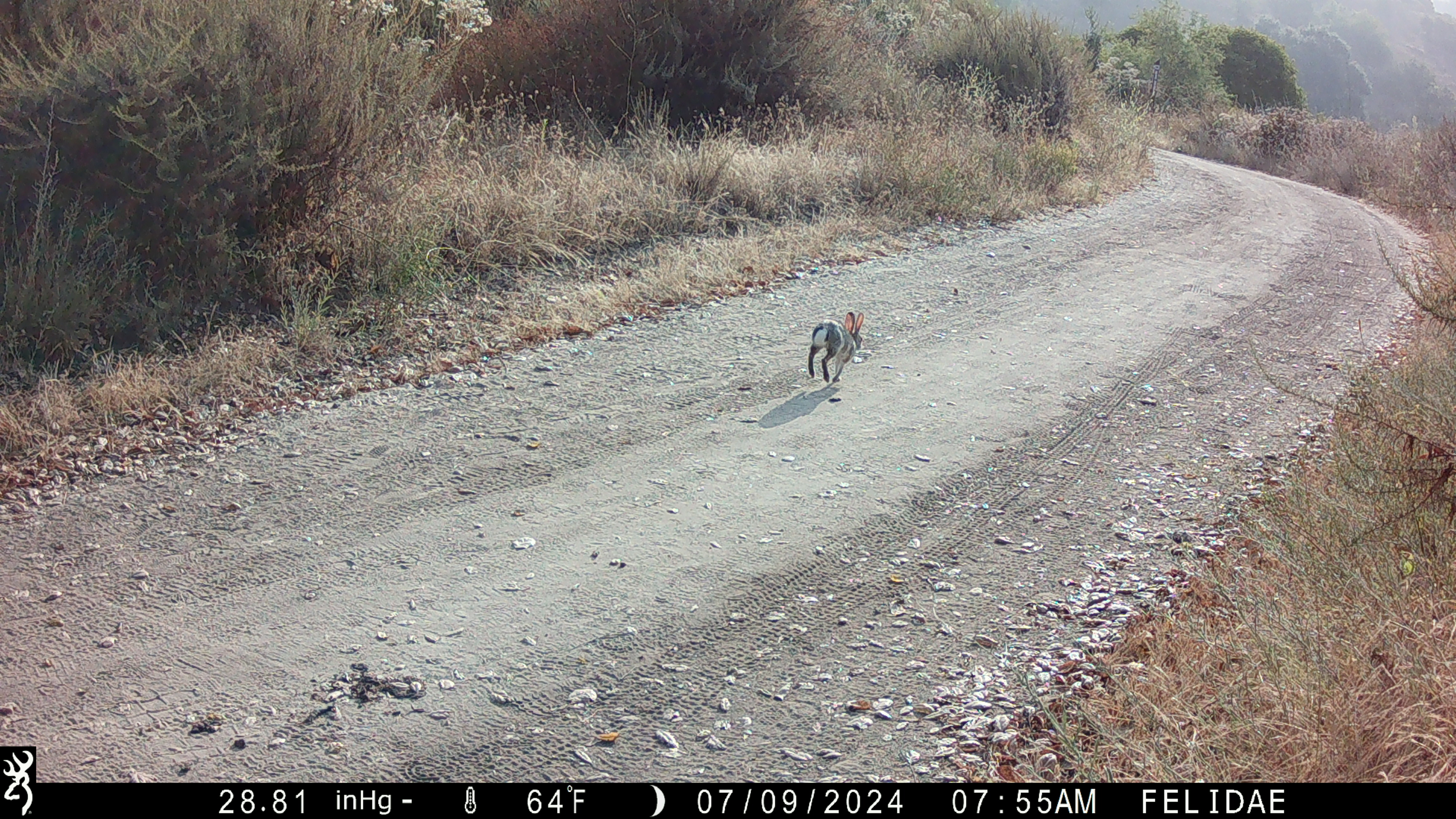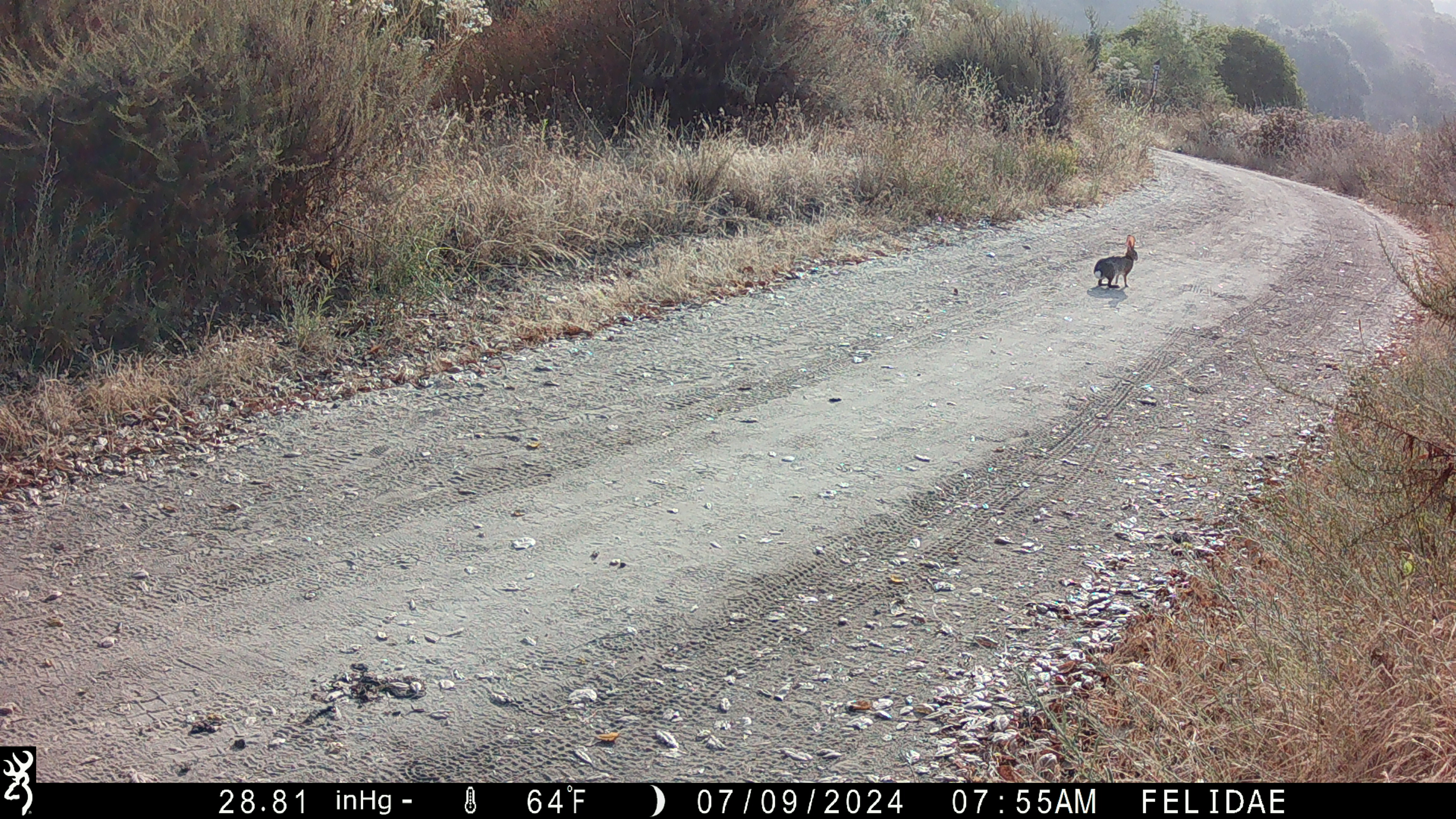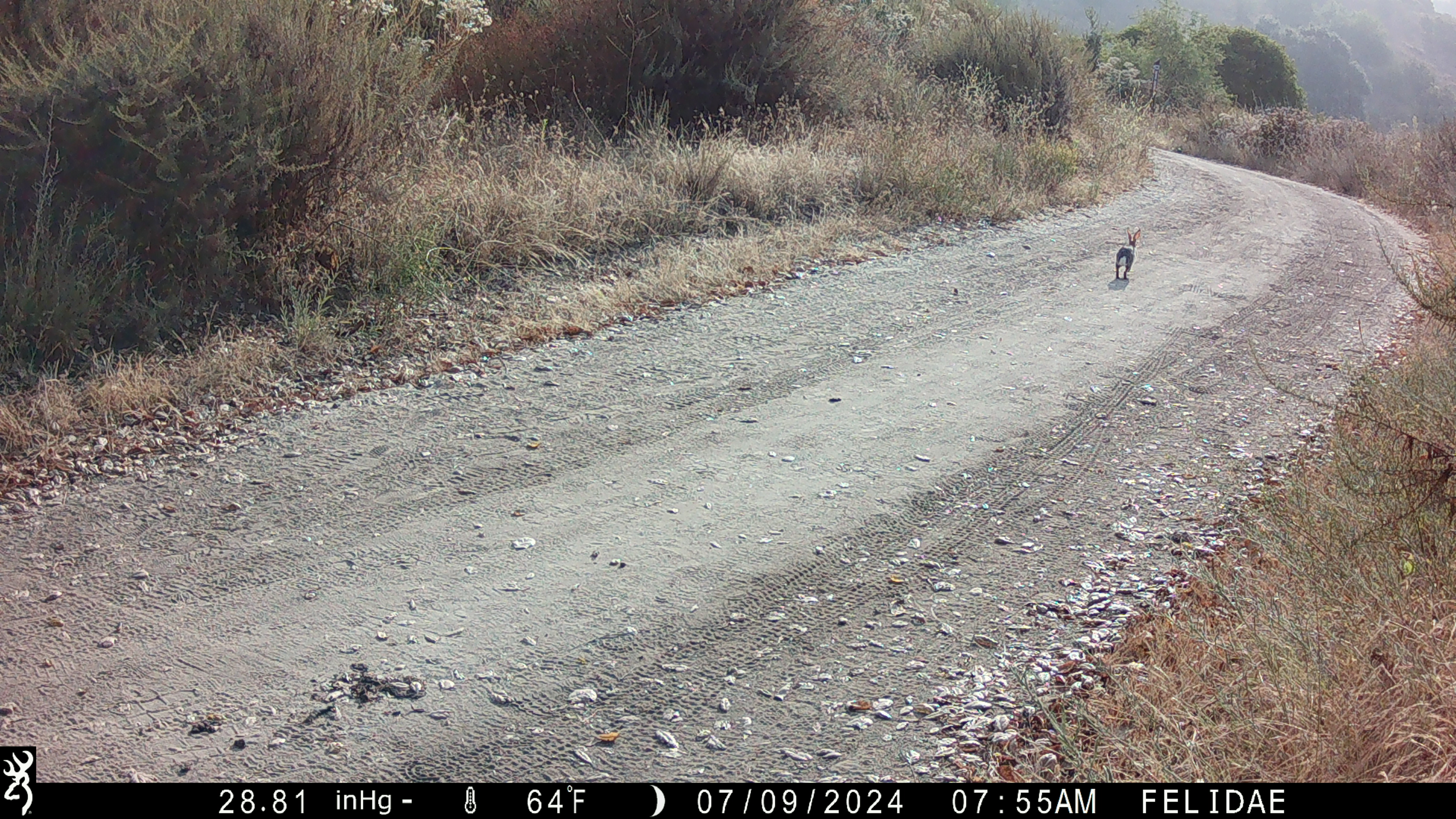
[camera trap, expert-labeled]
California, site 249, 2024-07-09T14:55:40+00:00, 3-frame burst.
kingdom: Animalia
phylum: Chordata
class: Mammalia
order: Lagomorpha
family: Leporidae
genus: Sylvilagus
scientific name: Sylvilagus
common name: cottontail rabbit